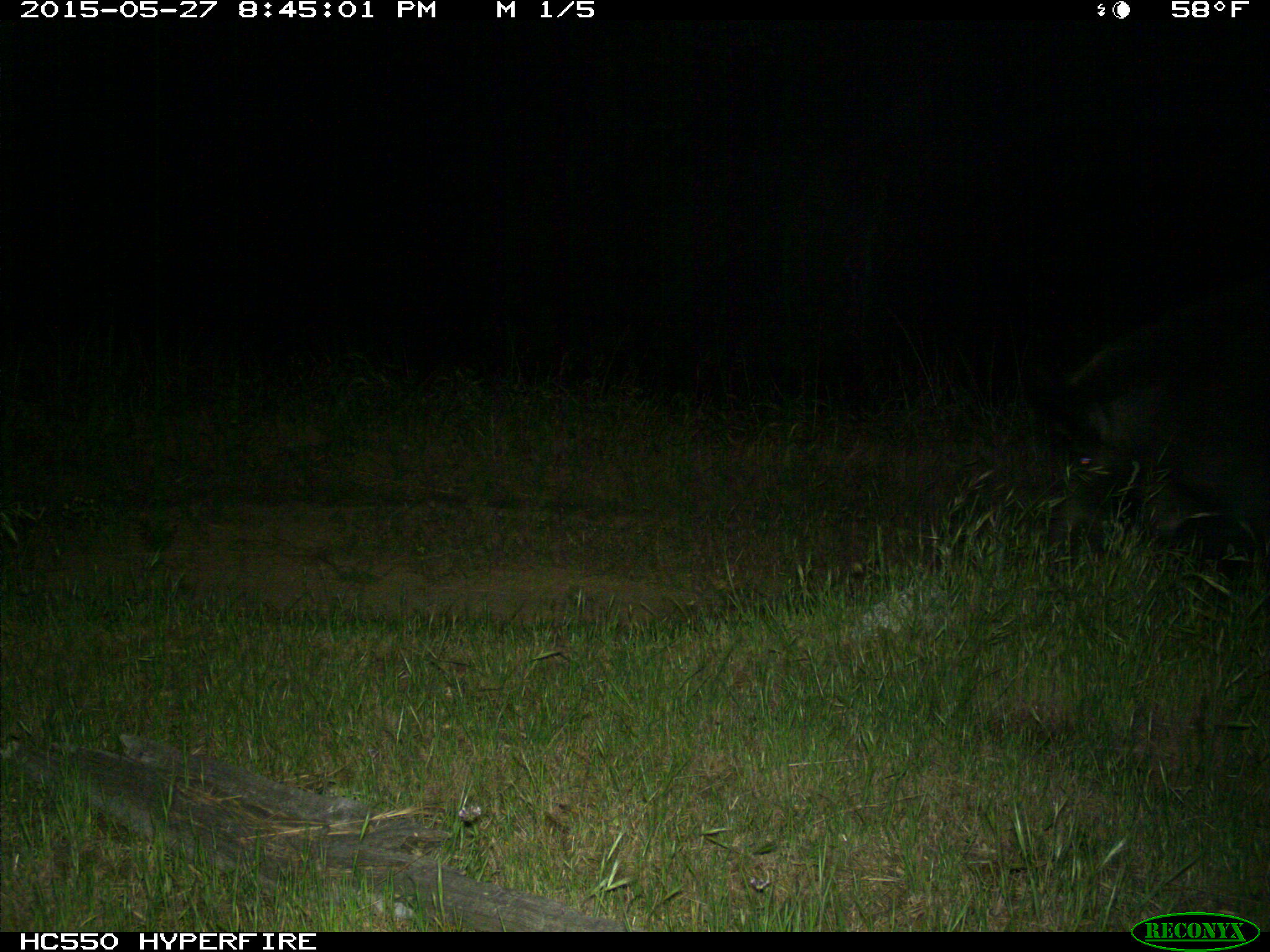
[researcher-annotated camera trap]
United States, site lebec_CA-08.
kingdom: Animalia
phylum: Chordata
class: Mammalia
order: Artiodactyla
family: Suidae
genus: Sus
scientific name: Sus scrofa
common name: wild boar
Sus scrofa (wild boar).